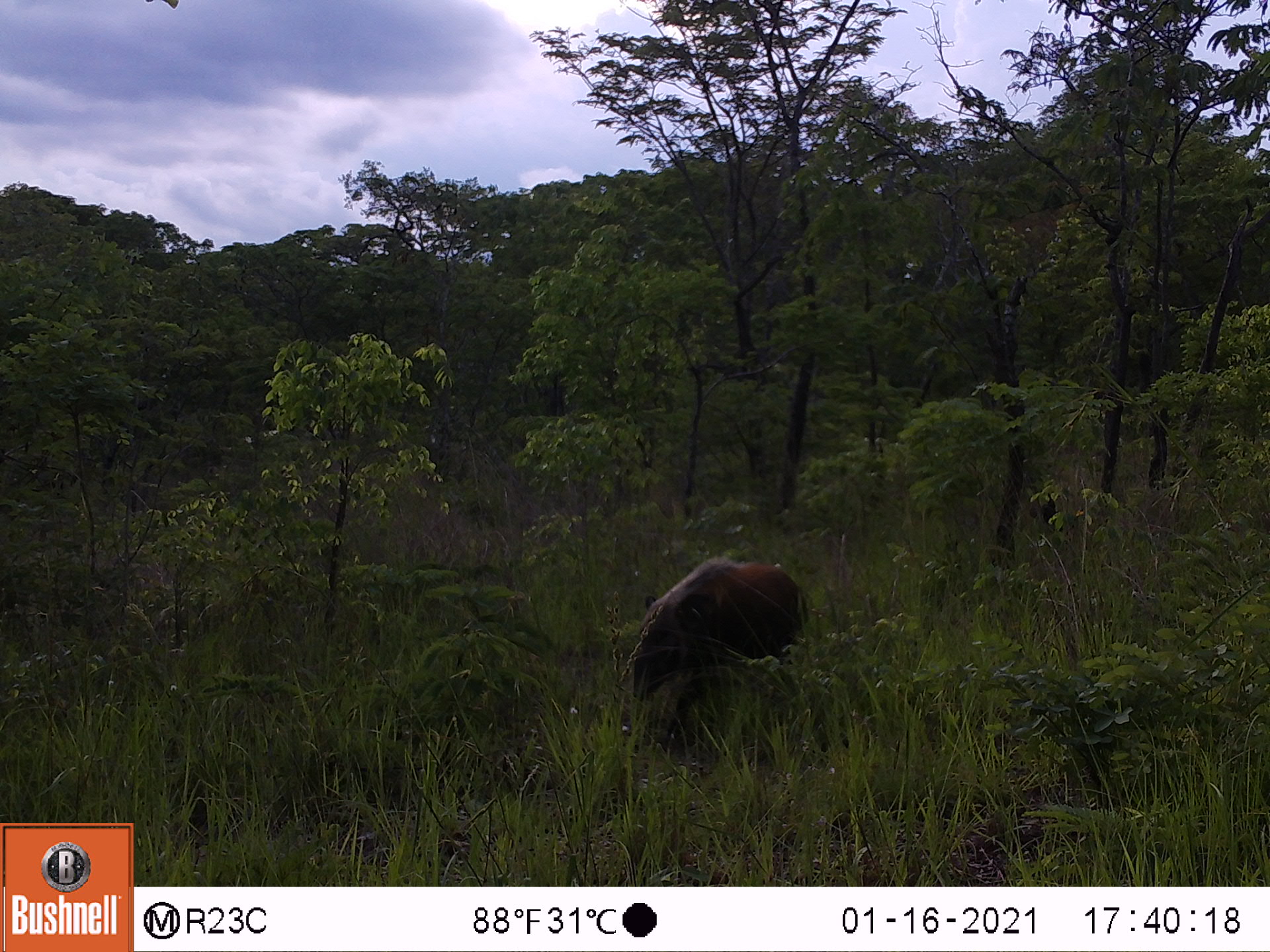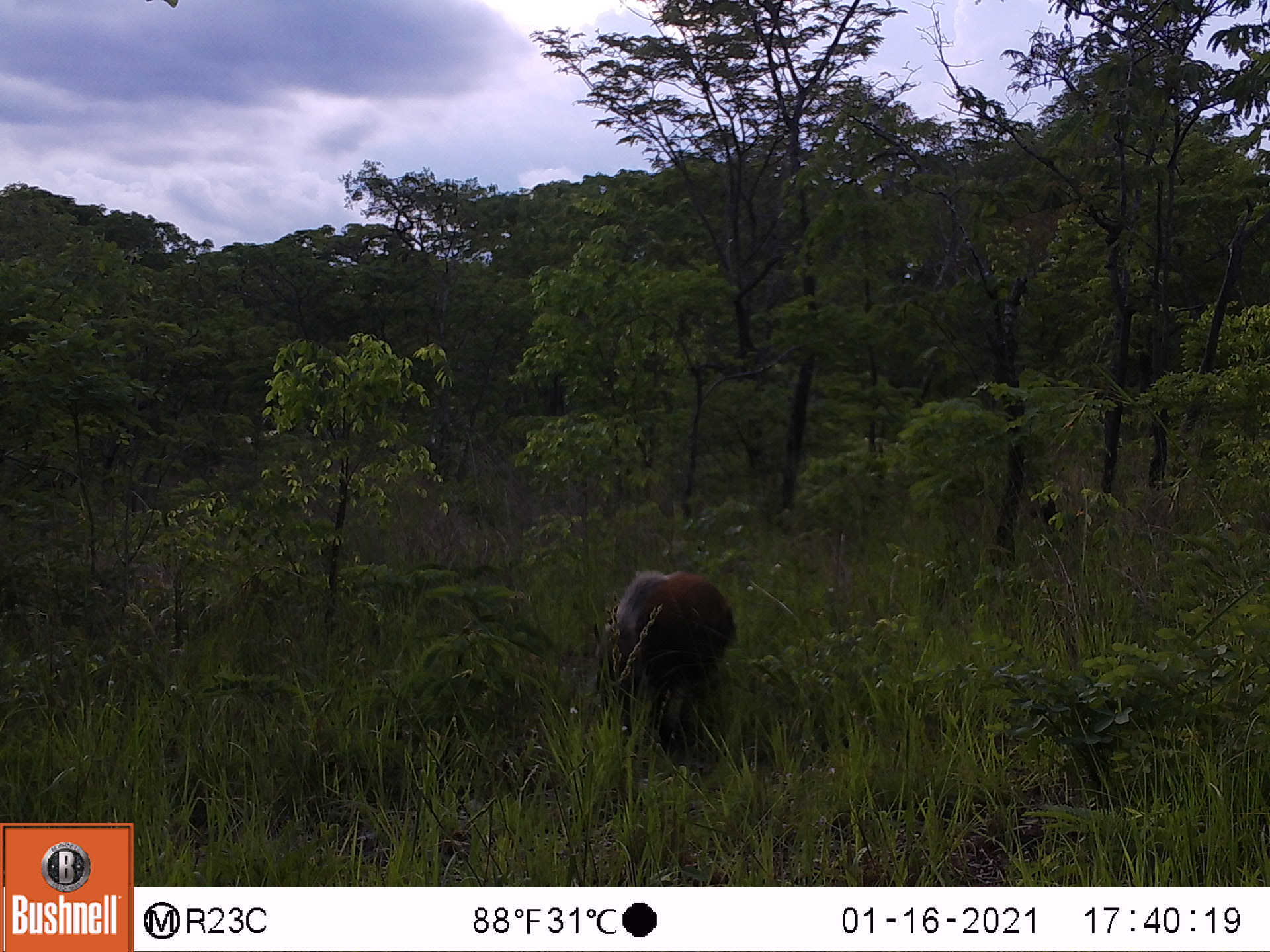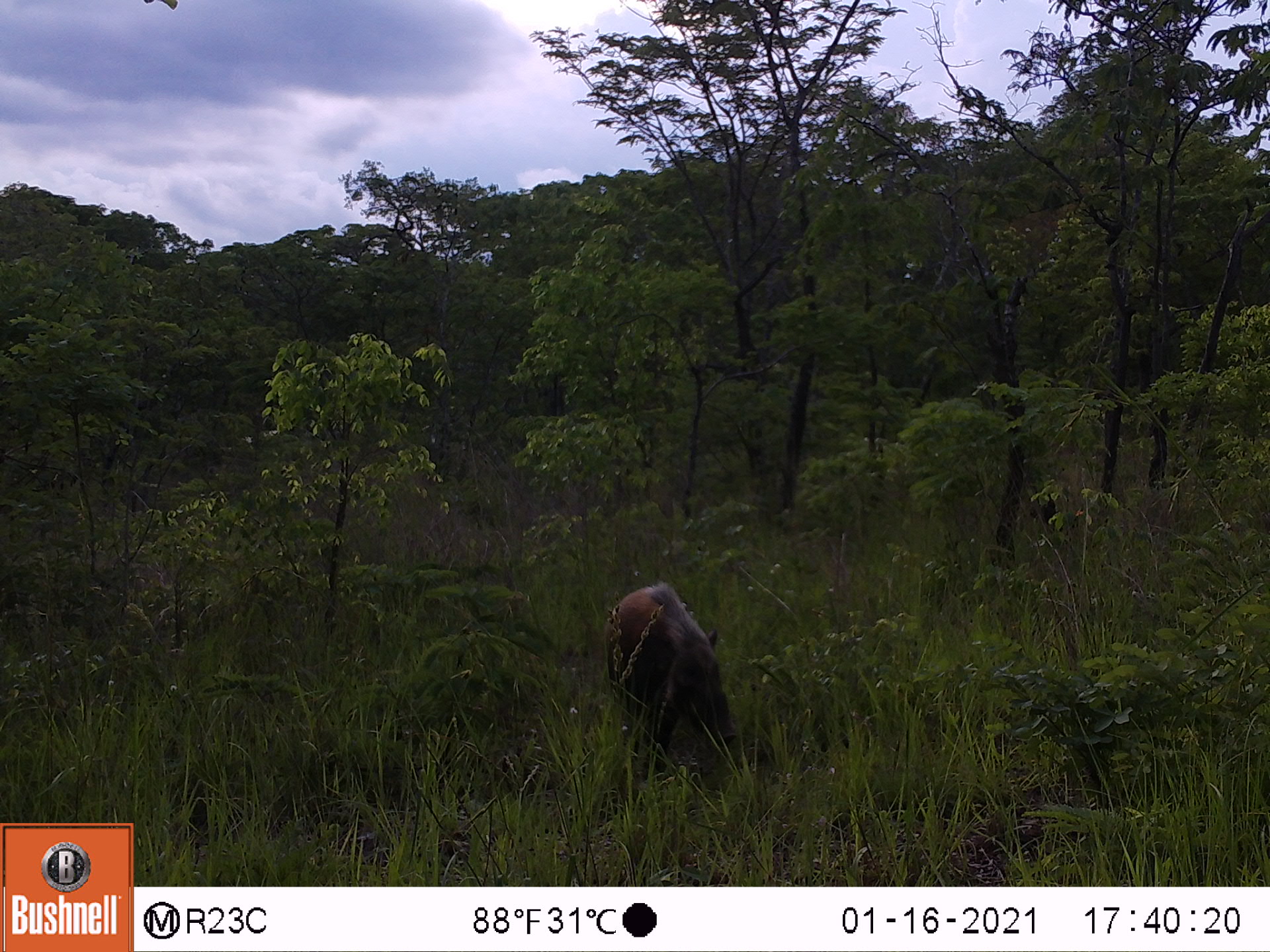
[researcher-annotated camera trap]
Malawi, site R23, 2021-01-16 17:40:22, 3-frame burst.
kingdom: Animalia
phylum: Chordata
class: Mammalia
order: Artiodactyla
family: Suidae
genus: Potamochoerus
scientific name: Potamochoerus larvatus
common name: bushpig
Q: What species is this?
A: Bushpig (Potamochoerus larvatus).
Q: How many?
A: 1.